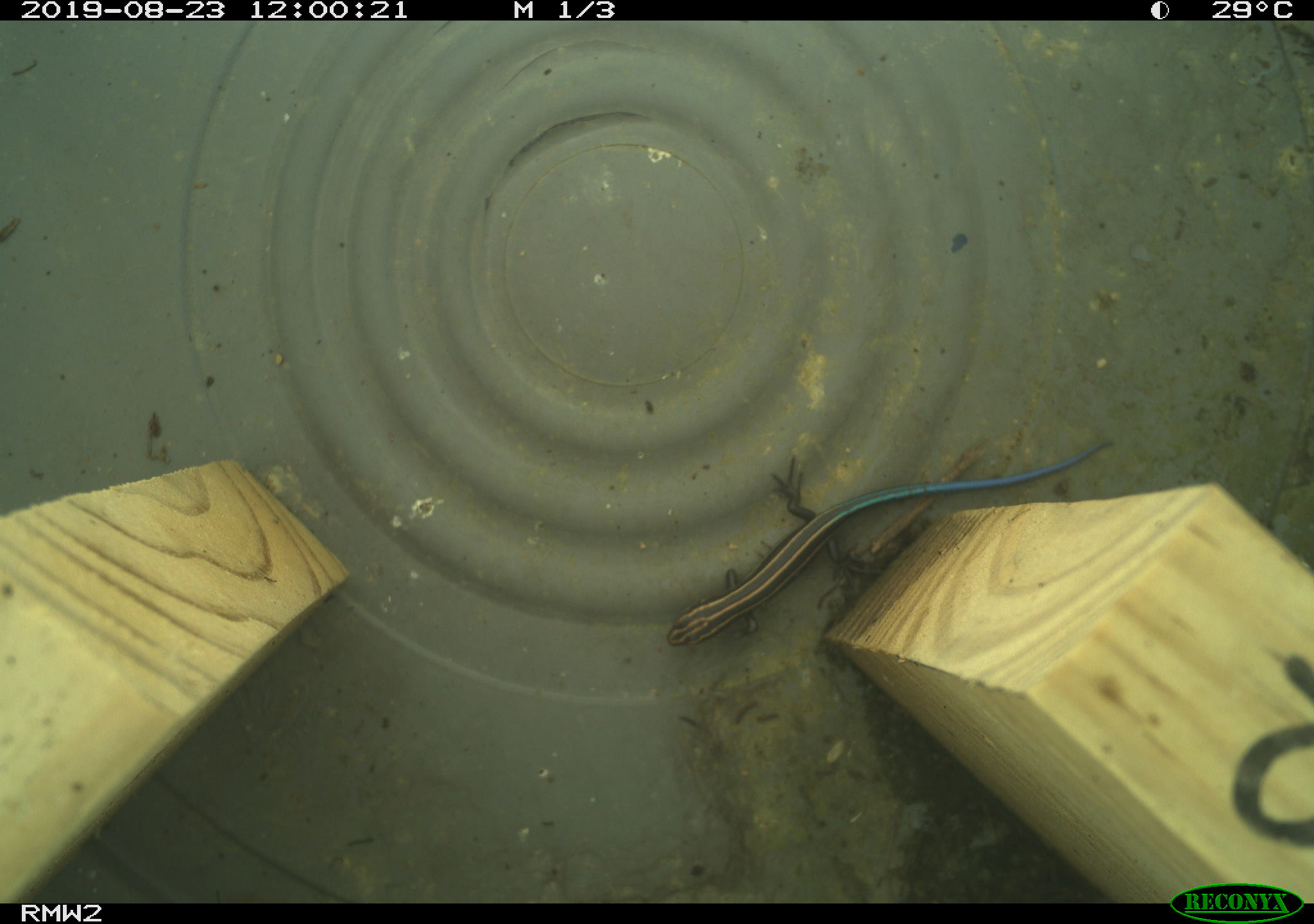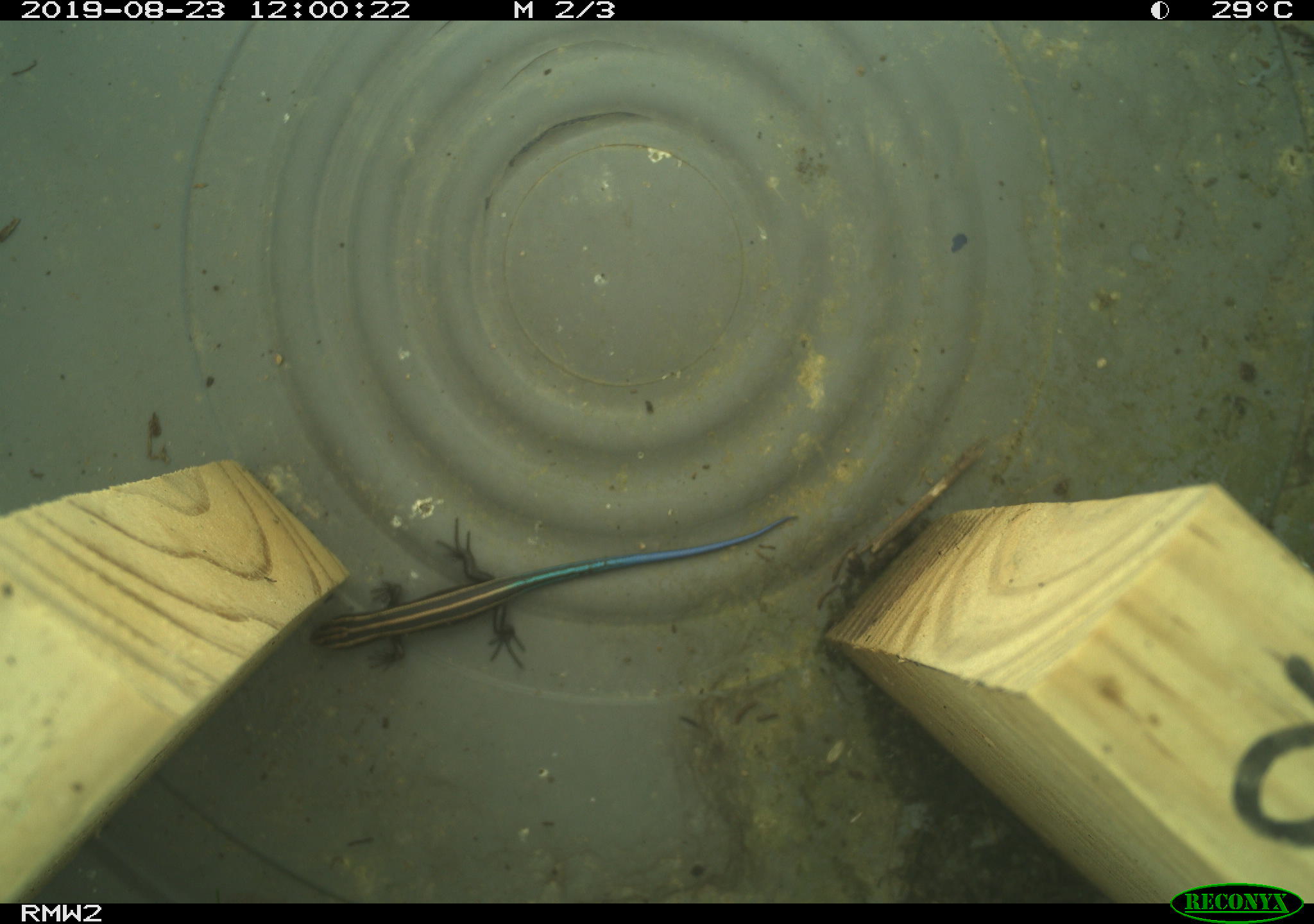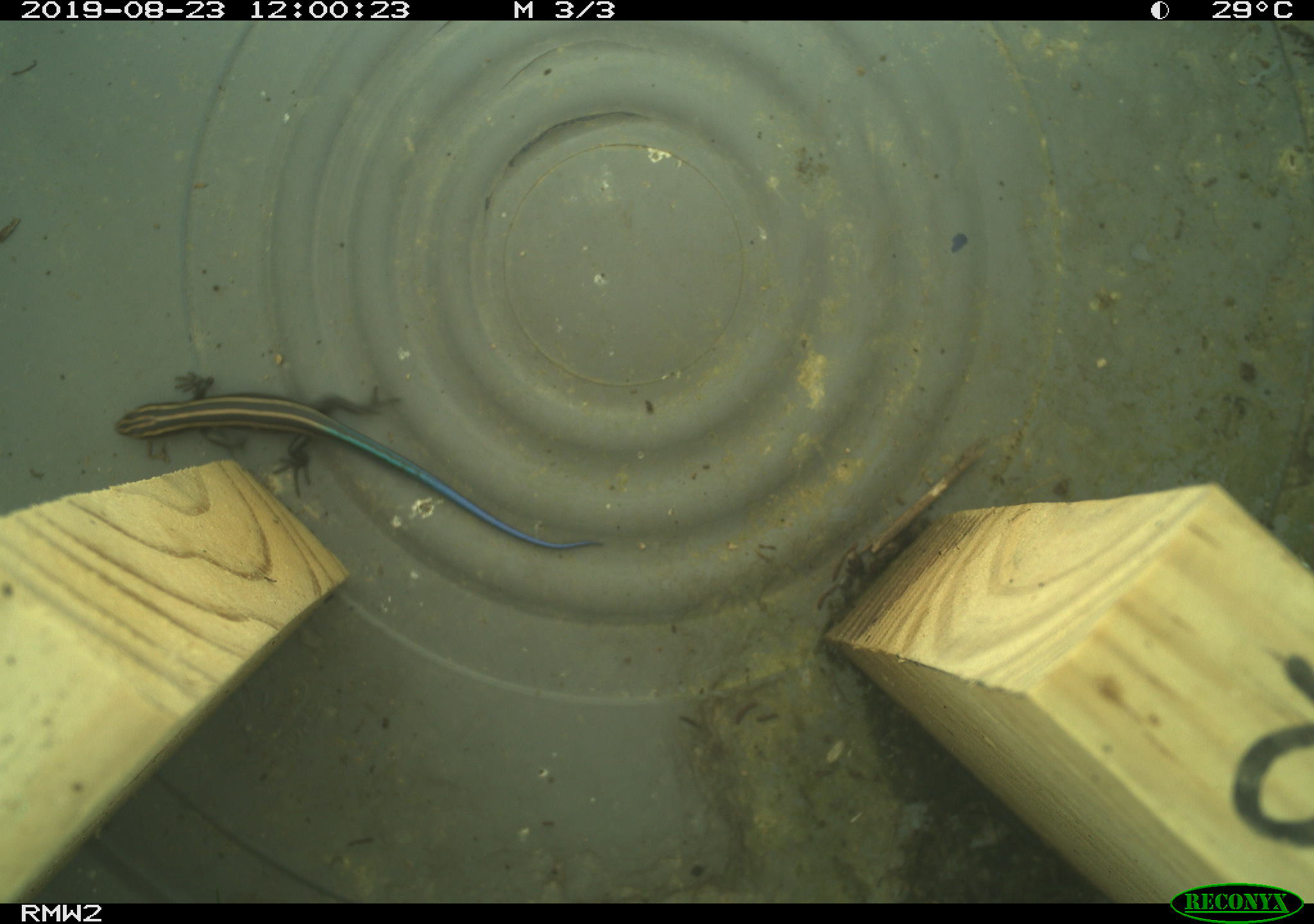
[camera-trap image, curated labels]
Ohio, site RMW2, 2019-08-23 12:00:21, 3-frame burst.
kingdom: Animalia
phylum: Chordata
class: Reptilia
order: Squamata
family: Scincidae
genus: Plestiodon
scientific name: Plestiodon fasciatus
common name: common five-lined skink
Common five-lined skink (Plestiodon fasciatus).